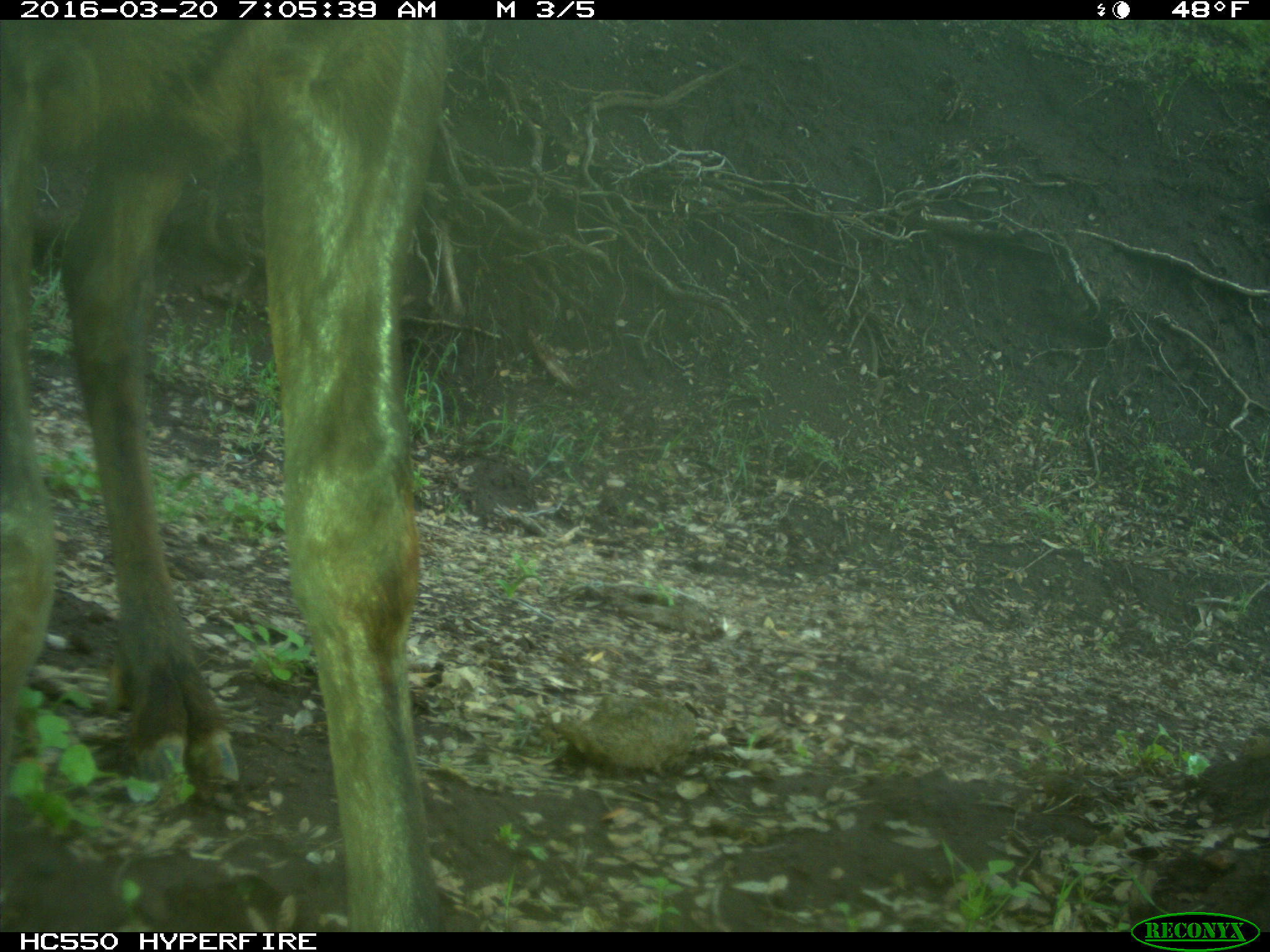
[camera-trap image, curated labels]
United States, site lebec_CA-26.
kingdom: Animalia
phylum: Chordata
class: Mammalia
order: Artiodactyla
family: Cervidae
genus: Cervus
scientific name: Cervus canadensis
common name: elk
Cervus canadensis (elk).